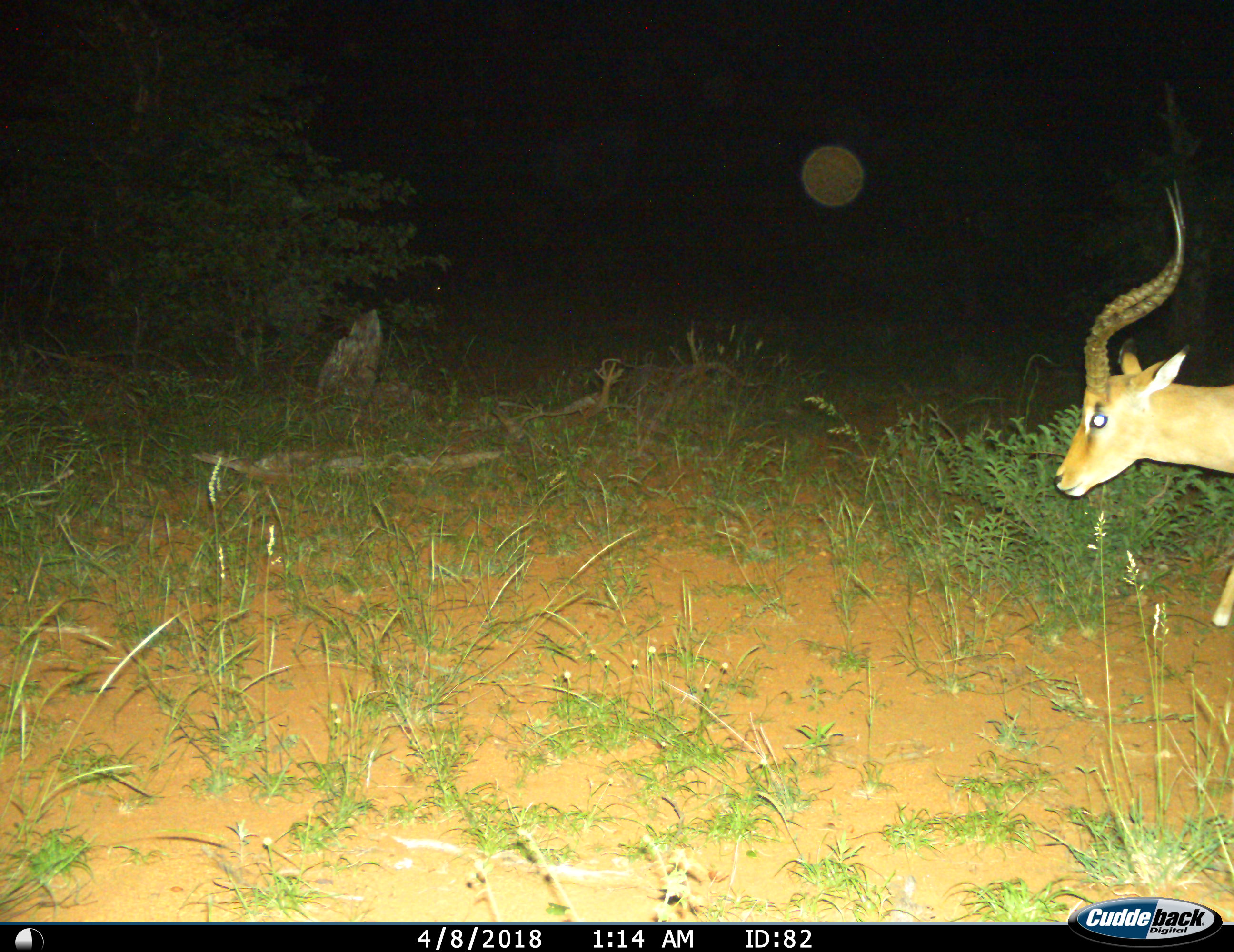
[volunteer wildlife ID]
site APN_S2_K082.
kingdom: Animalia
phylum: Chordata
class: Mammalia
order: Artiodactyla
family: Bovidae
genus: Aepyceros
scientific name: Aepyceros melampus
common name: impala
Impala (Aepyceros melampus), count 1. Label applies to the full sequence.